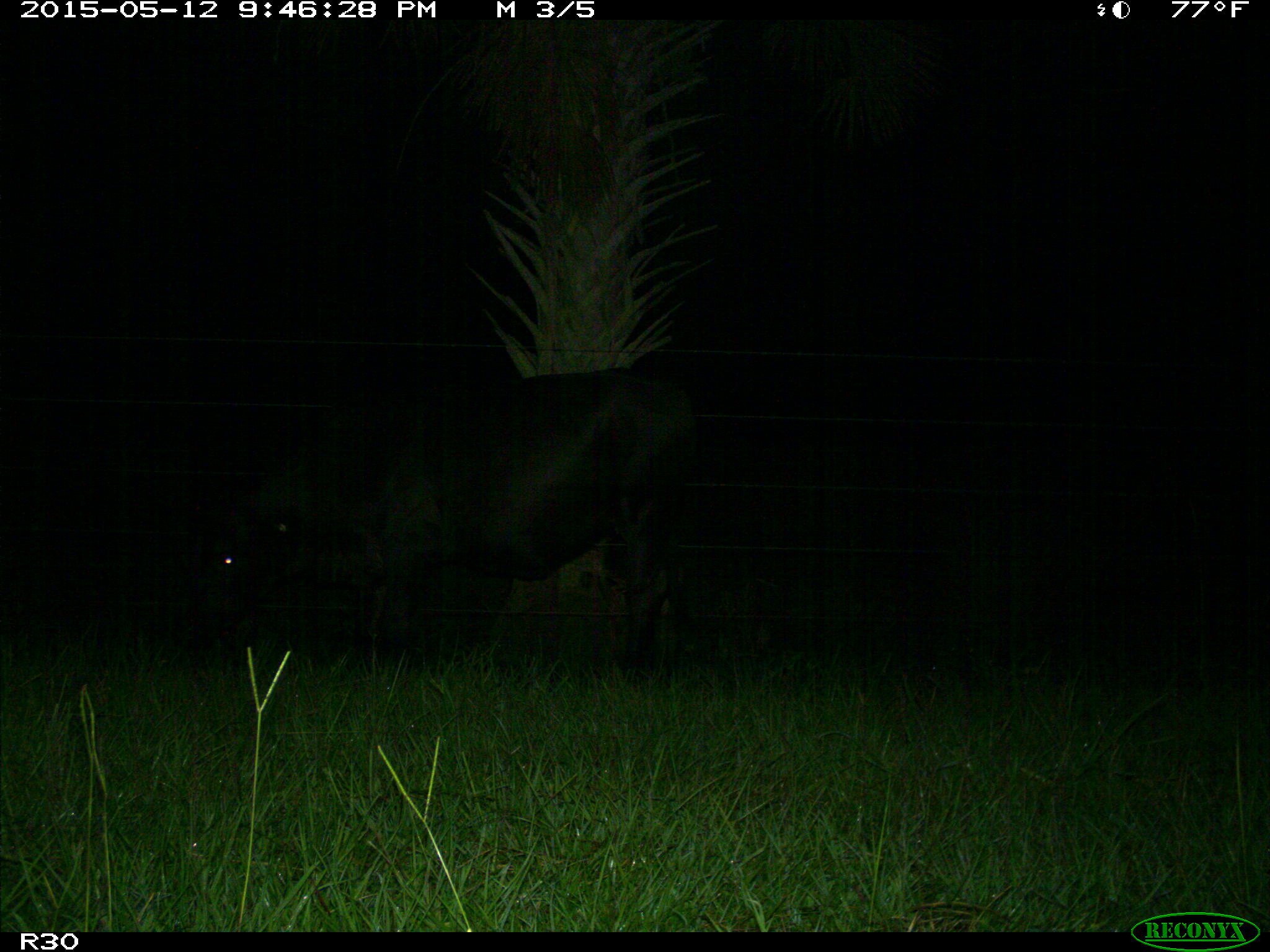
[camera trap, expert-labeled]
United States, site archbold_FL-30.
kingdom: Animalia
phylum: Chordata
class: Mammalia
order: Artiodactyla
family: Bovidae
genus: Bos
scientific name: Bos taurus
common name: domestic cow